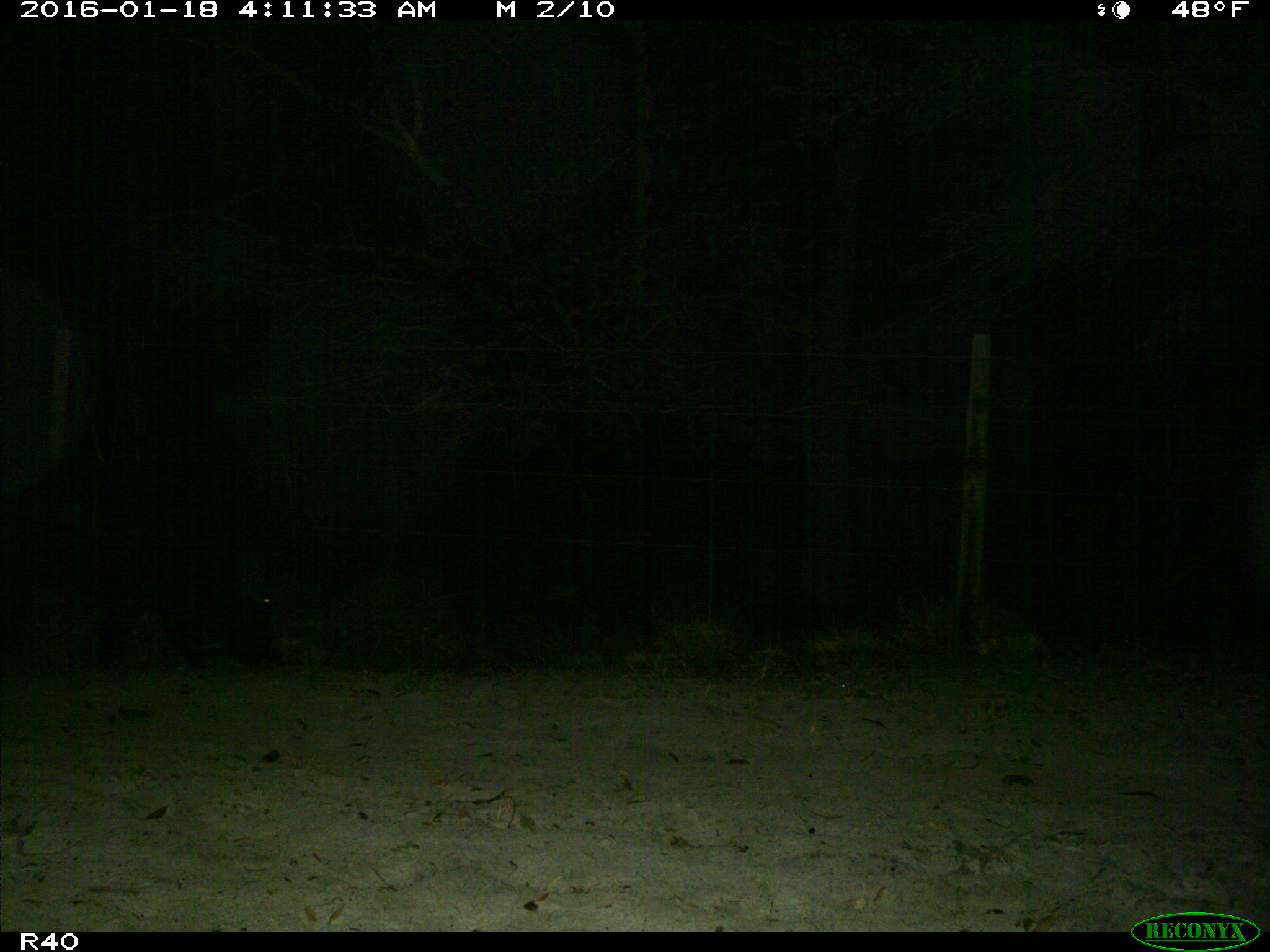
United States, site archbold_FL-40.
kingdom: Animalia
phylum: Chordata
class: Mammalia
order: Artiodactyla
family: Suidae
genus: Sus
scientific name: Sus scrofa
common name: wild boar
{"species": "Sus scrofa (wild boar)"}